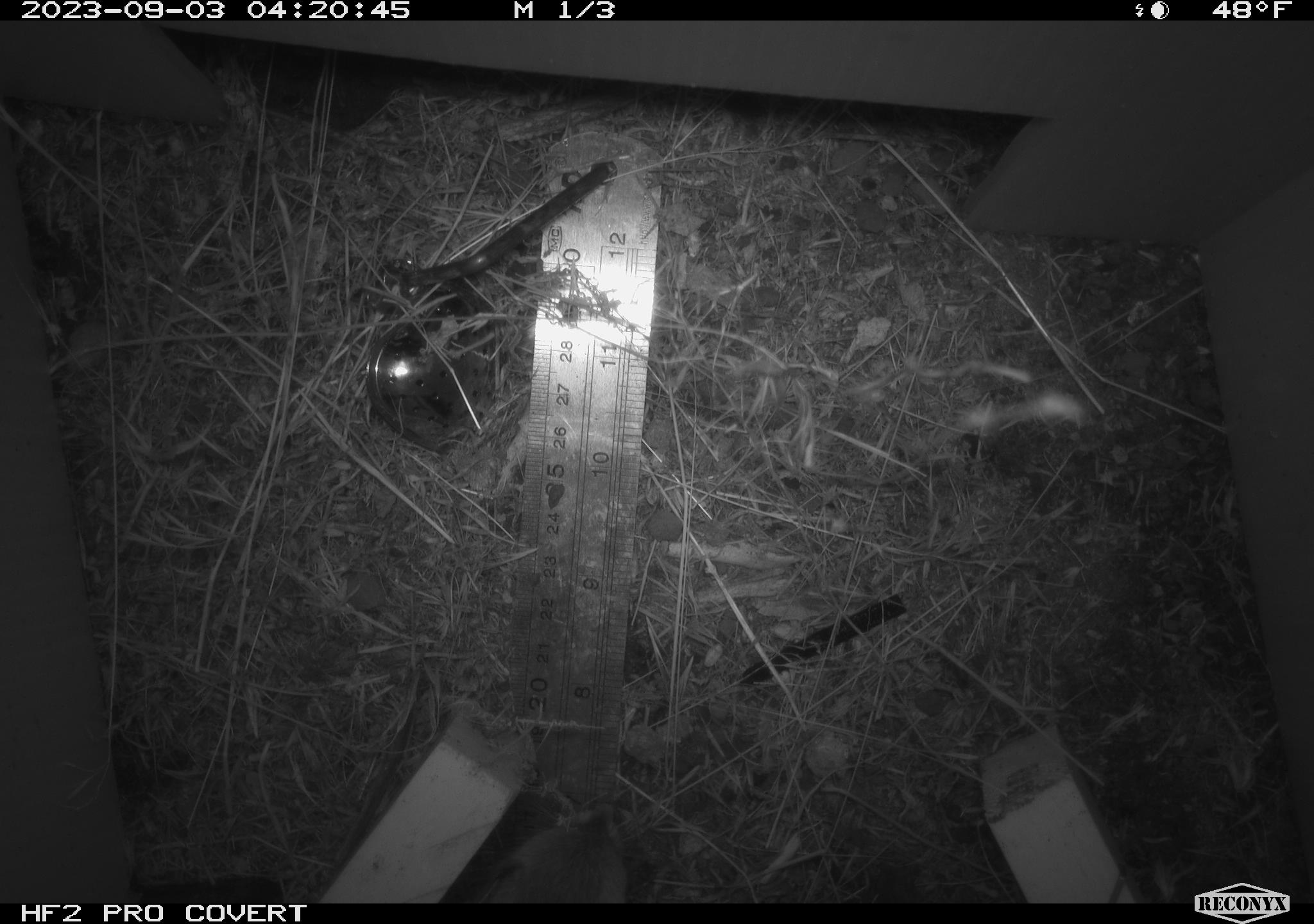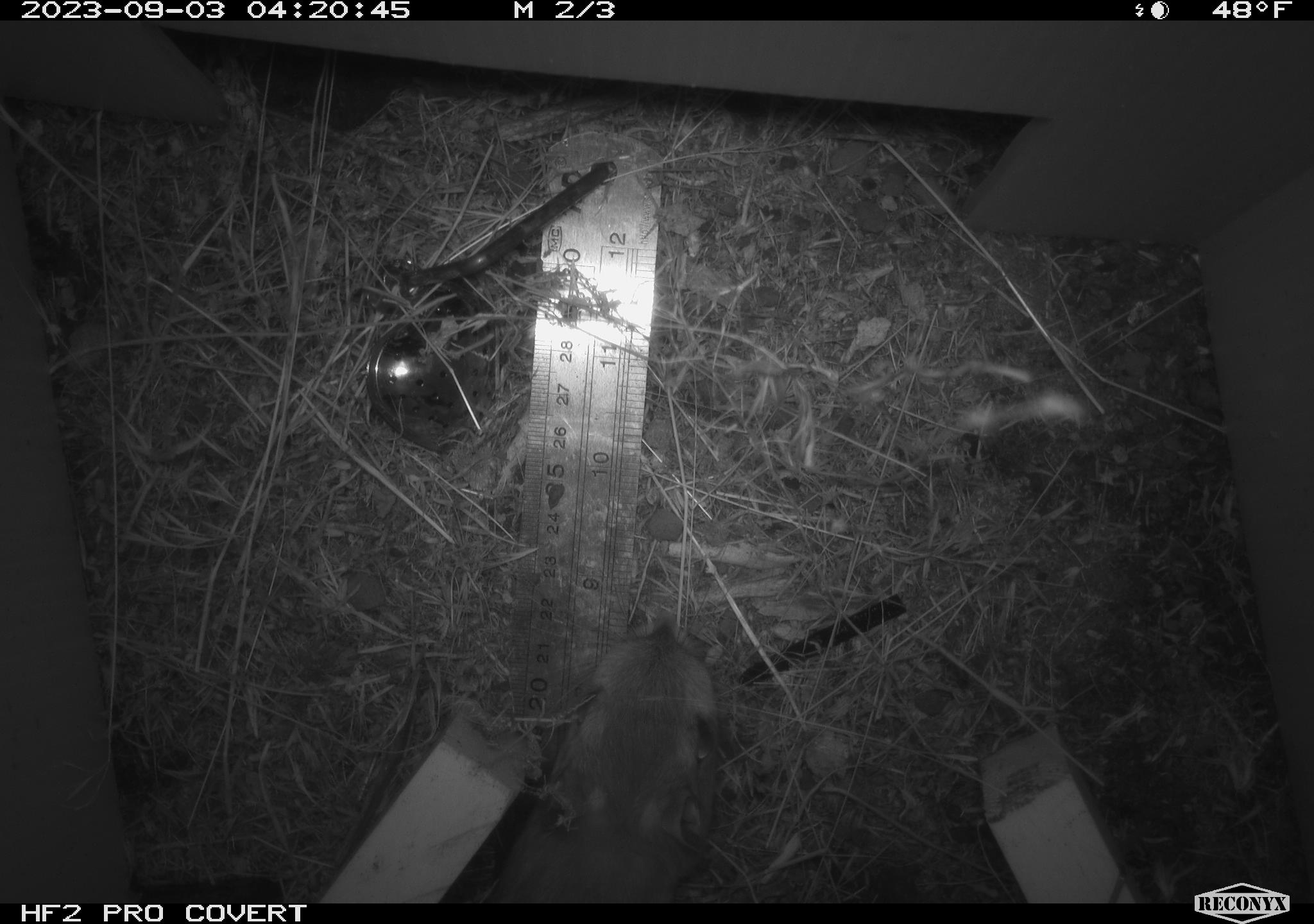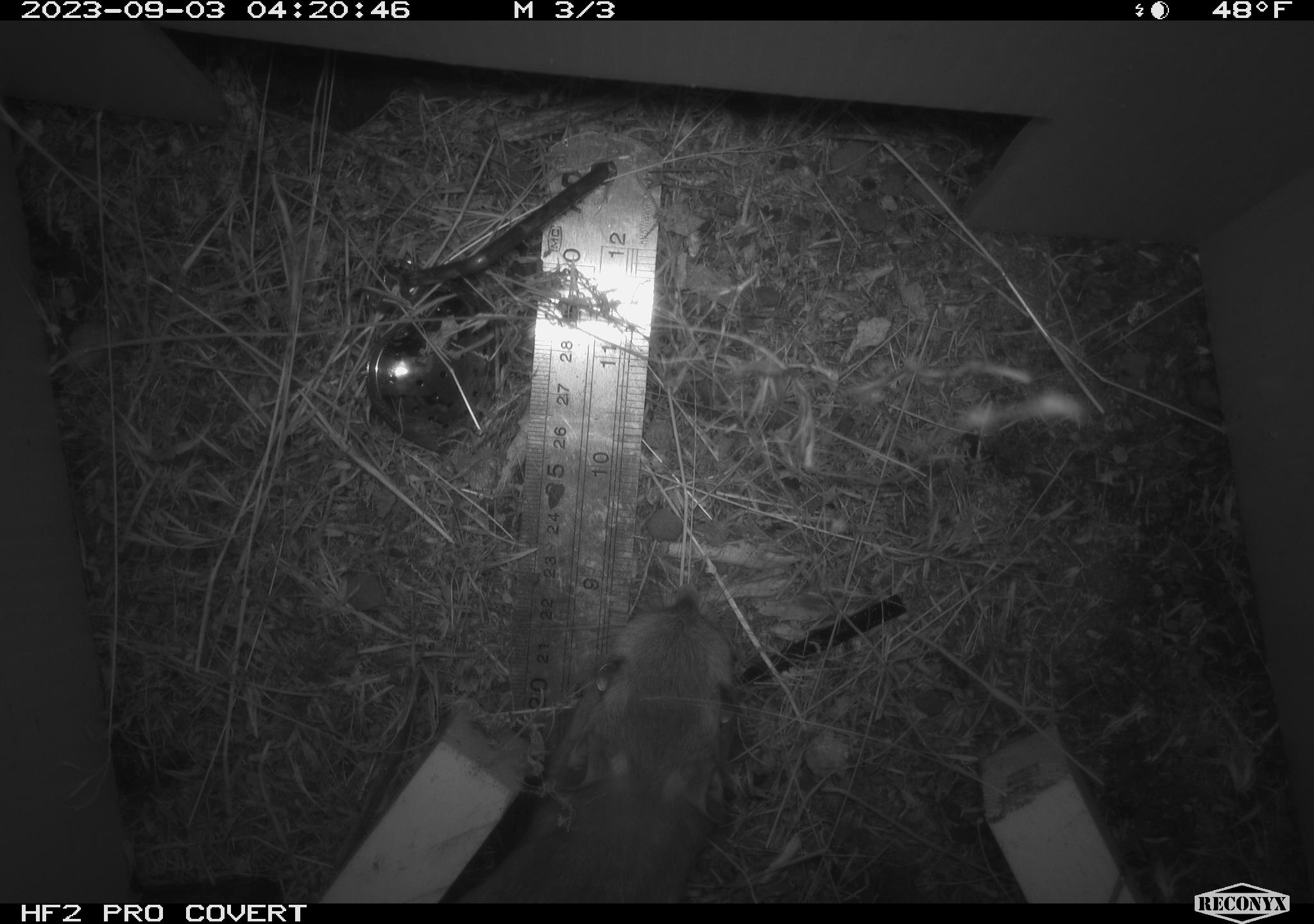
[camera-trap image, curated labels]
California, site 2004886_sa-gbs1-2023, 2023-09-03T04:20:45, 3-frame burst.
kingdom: Animalia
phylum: Chordata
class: Mammalia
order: Rodentia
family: Heteromyidae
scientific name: Heteromyidae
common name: kangaroo rats and pocket mice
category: heteromyidae family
Heteromyidae family (kangaroo rats and pocket mice) (Heteromyidae).